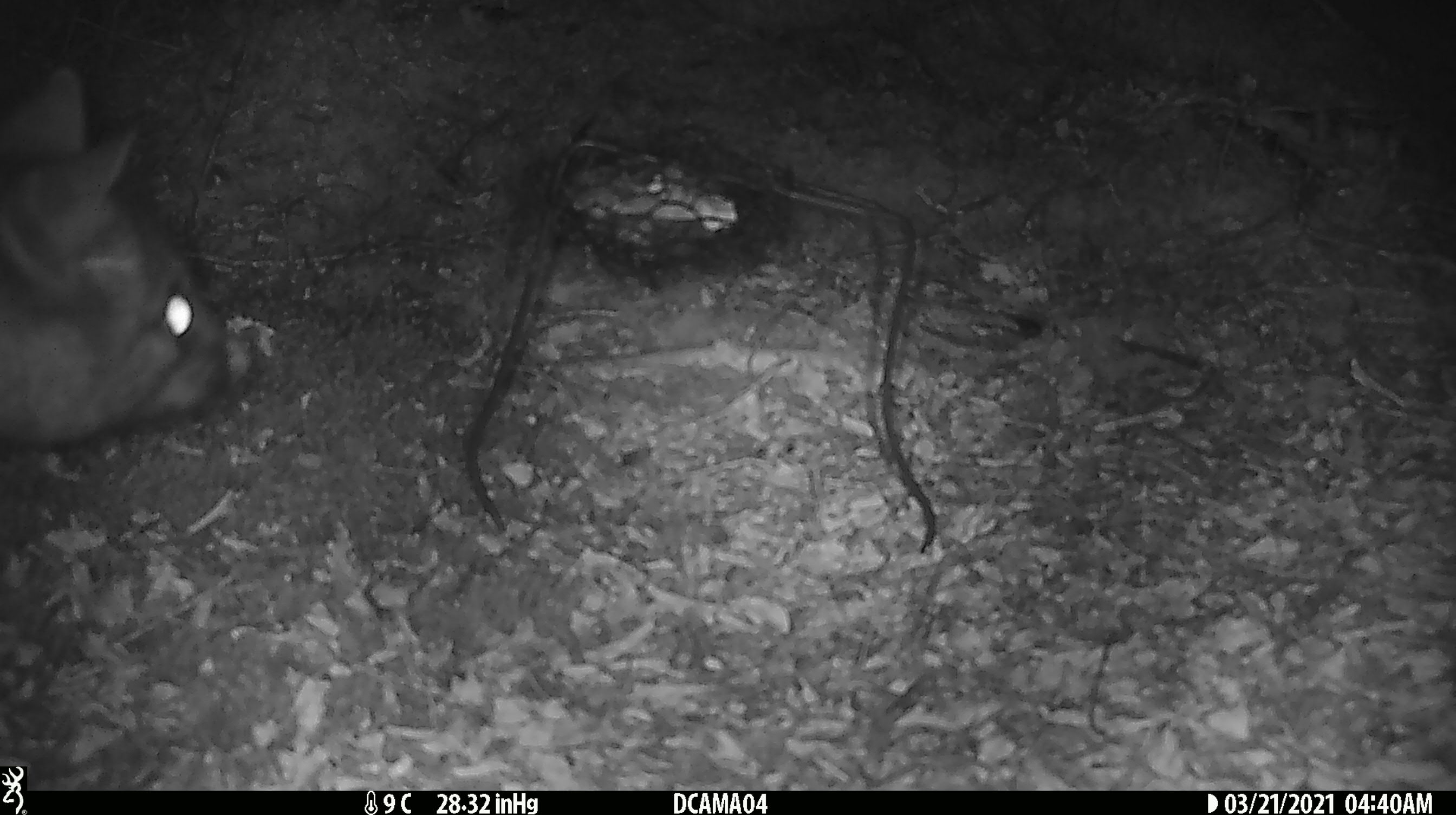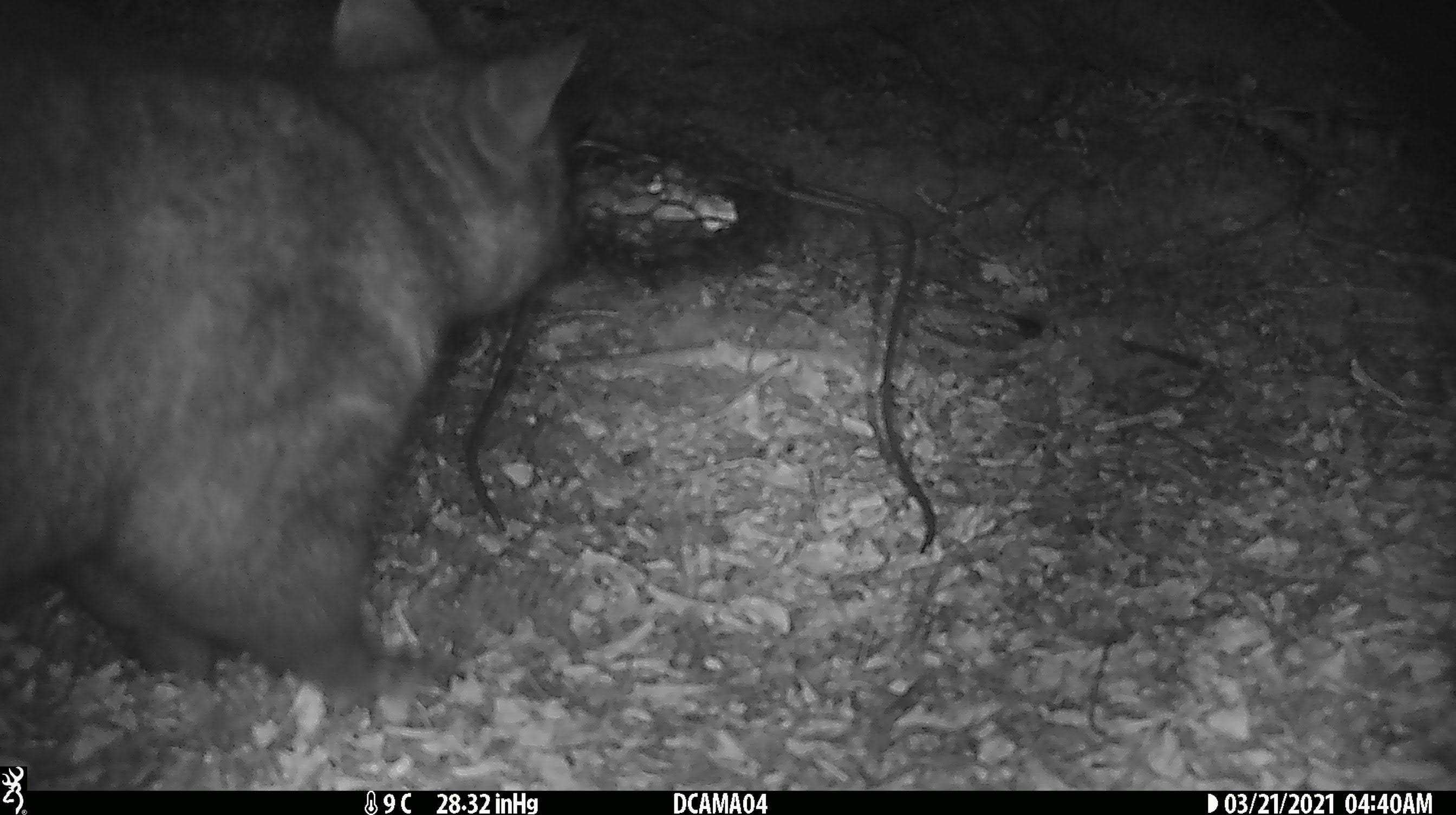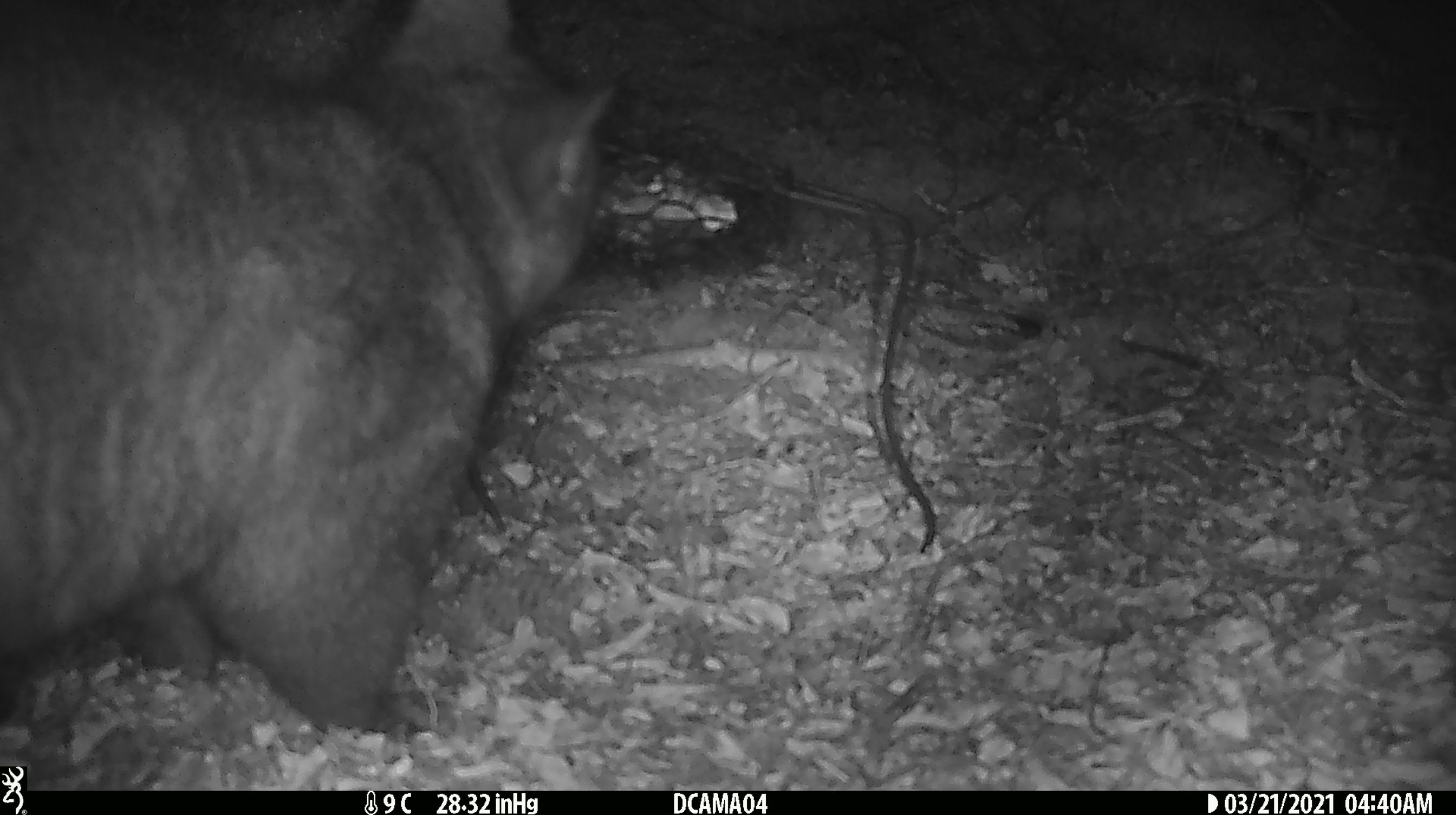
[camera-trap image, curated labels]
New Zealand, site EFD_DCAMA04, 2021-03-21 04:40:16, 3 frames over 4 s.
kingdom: Animalia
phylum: Chordata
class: Mammalia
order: Diprotodontia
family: Phalangeridae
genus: Trichosurus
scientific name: Trichosurus vulpecula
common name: common brushtail possum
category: possum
Possum (common brushtail possum) (Trichosurus vulpecula).